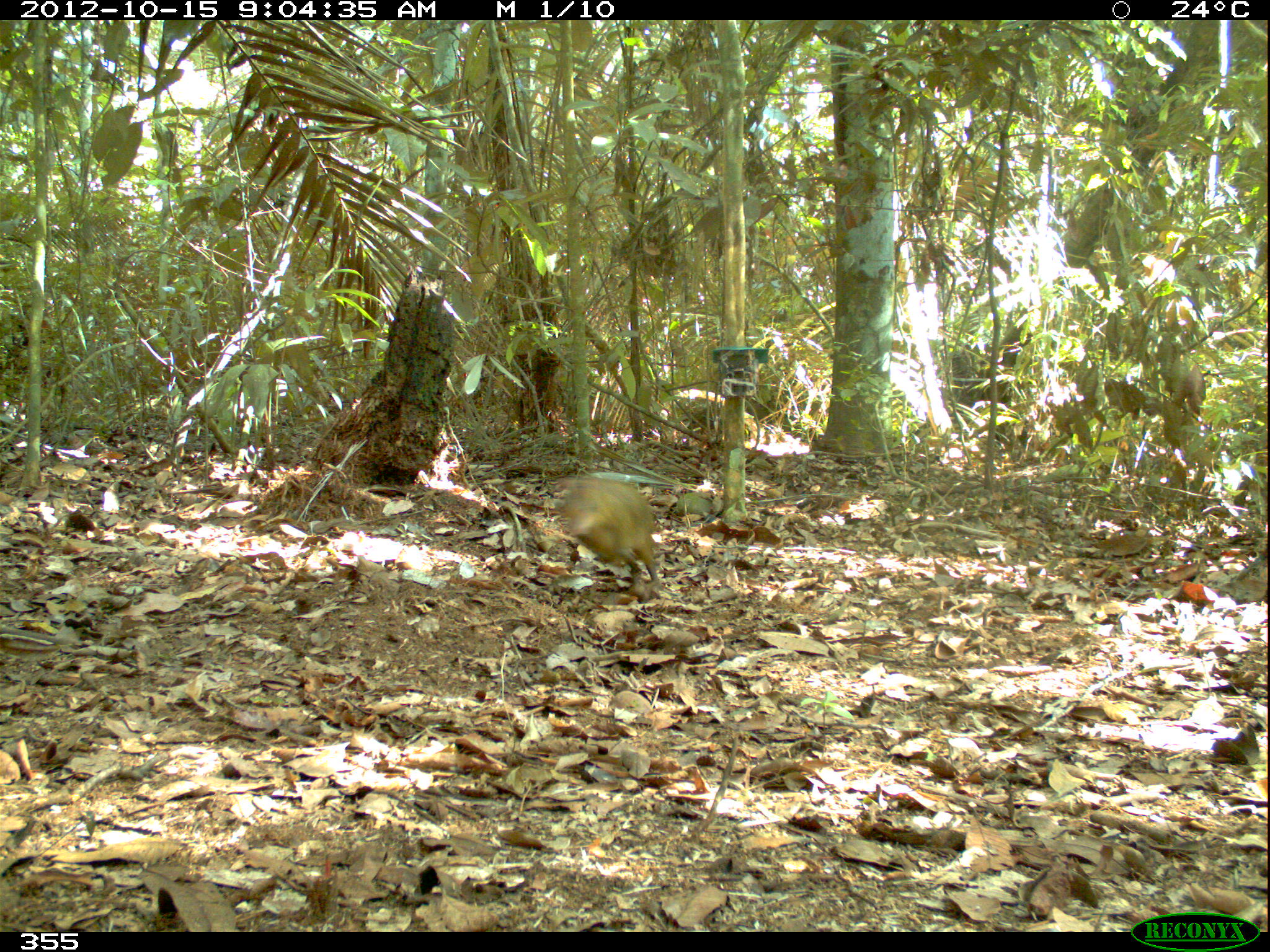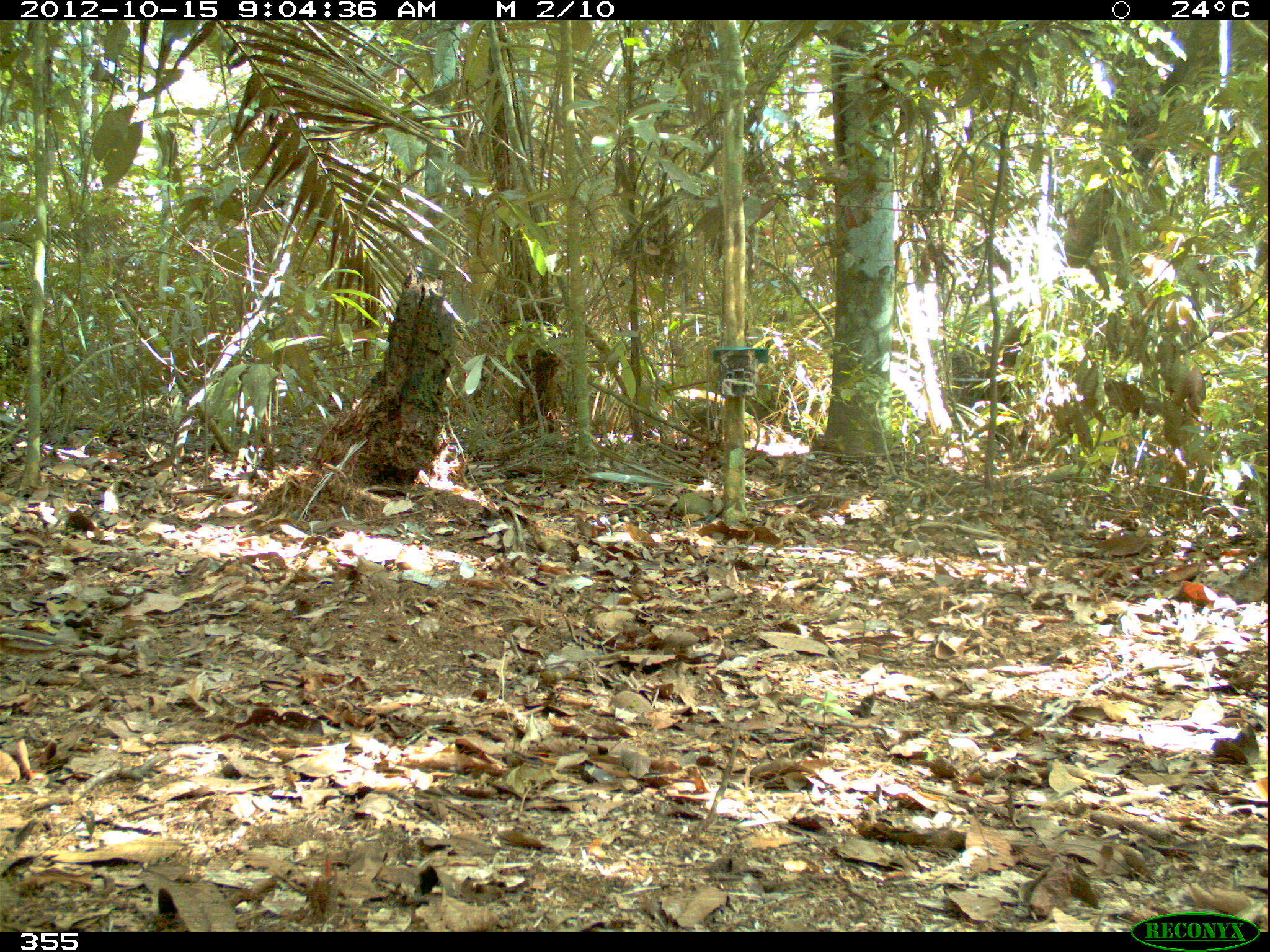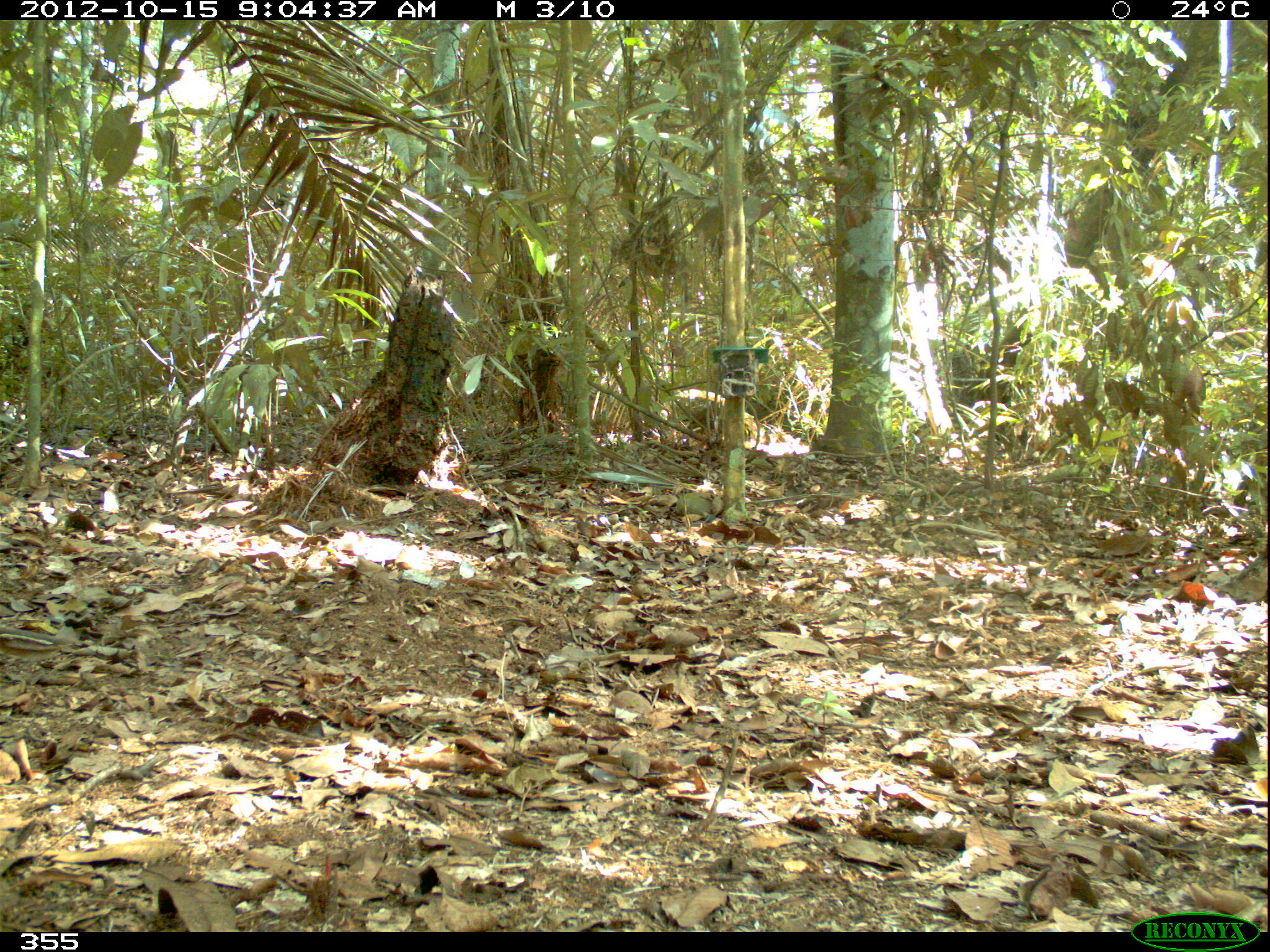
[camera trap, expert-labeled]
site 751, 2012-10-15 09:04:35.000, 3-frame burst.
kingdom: Animalia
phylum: Chordata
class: Mammalia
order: Rodentia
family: Dasyproctidae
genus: Dasyprocta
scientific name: Dasyprocta punctata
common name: central american agouti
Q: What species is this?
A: Dasyprocta punctata (central american agouti).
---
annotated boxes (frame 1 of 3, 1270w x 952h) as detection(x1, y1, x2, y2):
dasyprocta punctata: detection(555, 473, 661, 599)